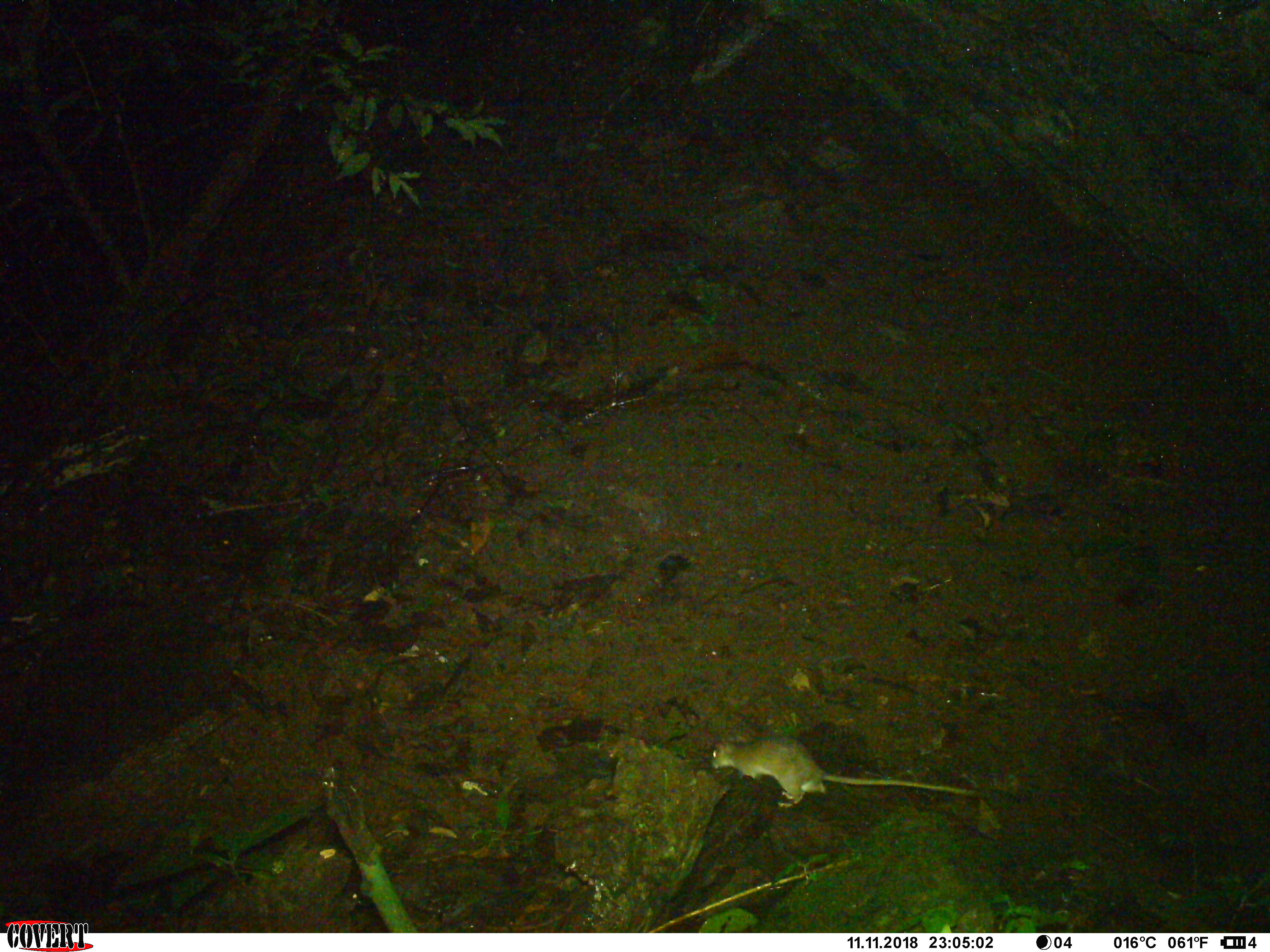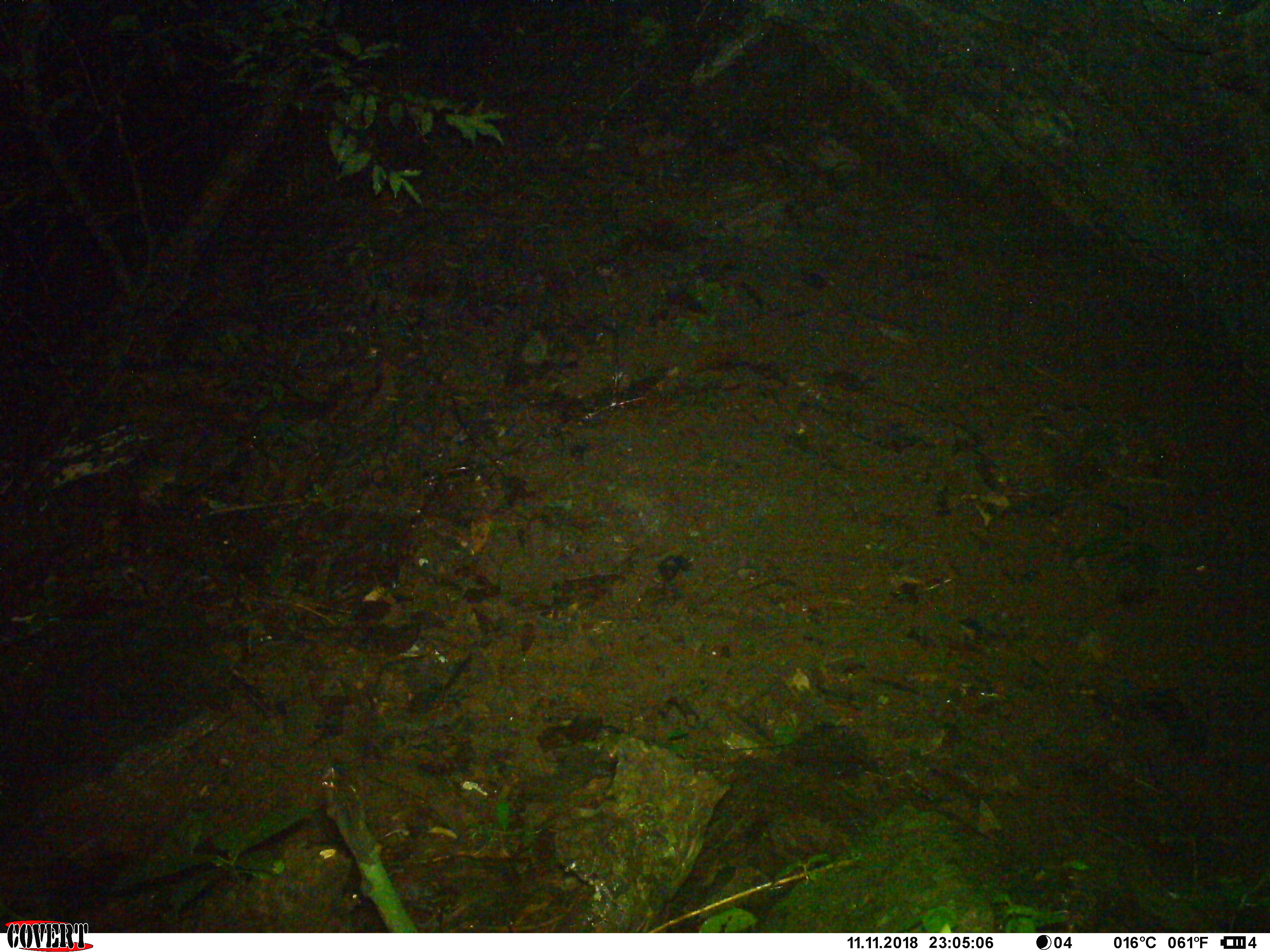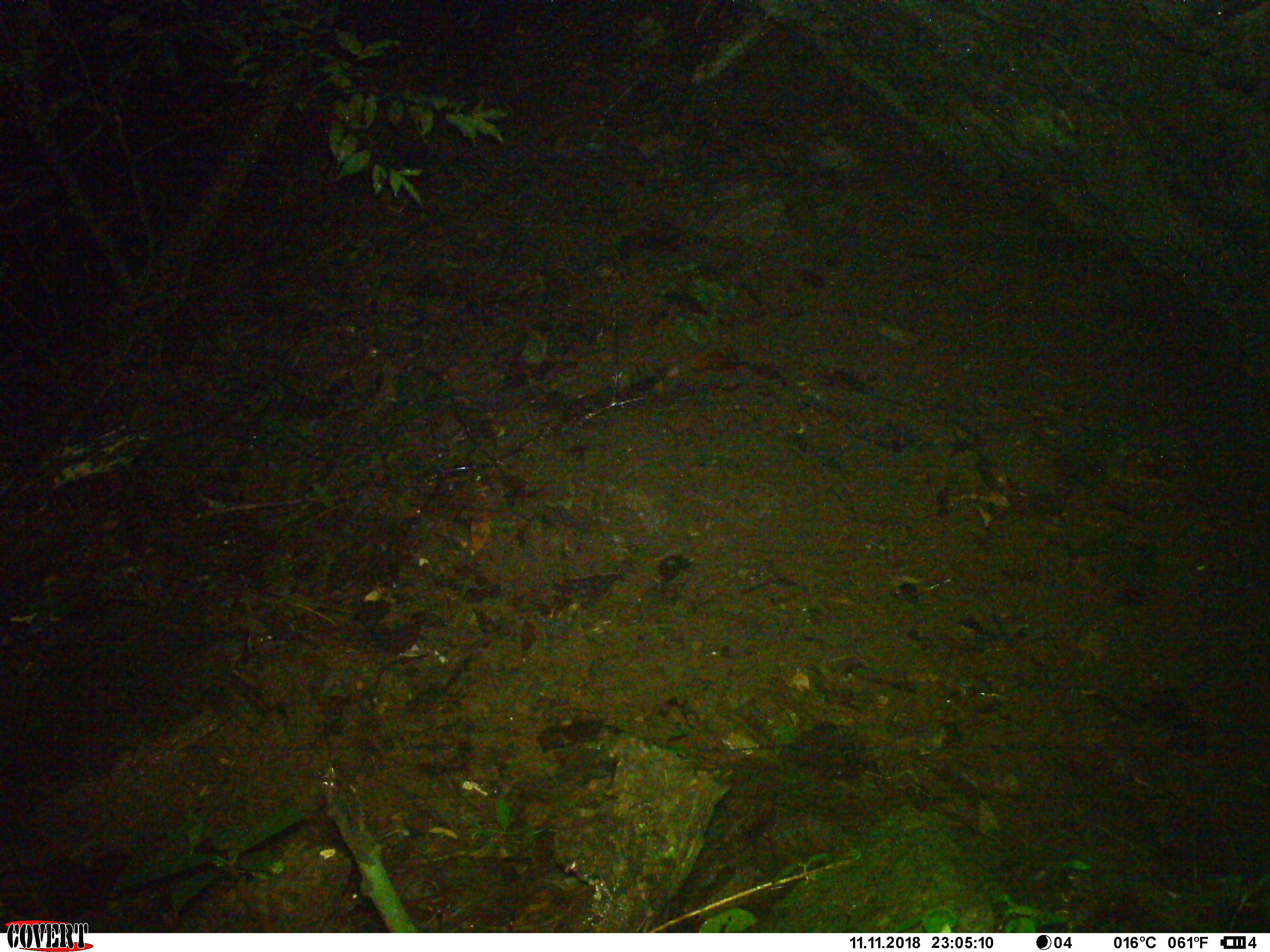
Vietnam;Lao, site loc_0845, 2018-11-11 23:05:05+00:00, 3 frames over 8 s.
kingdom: Animalia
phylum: Chordata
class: Mammalia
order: Rodentia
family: Muridae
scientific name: Muridae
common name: old-world mice and rats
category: unidentified murid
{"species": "unidentified murid (old-world mice and rats) (Muridae)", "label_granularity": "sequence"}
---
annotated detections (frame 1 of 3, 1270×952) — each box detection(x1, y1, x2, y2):
unidentified murid: detection(711, 737, 979, 806)